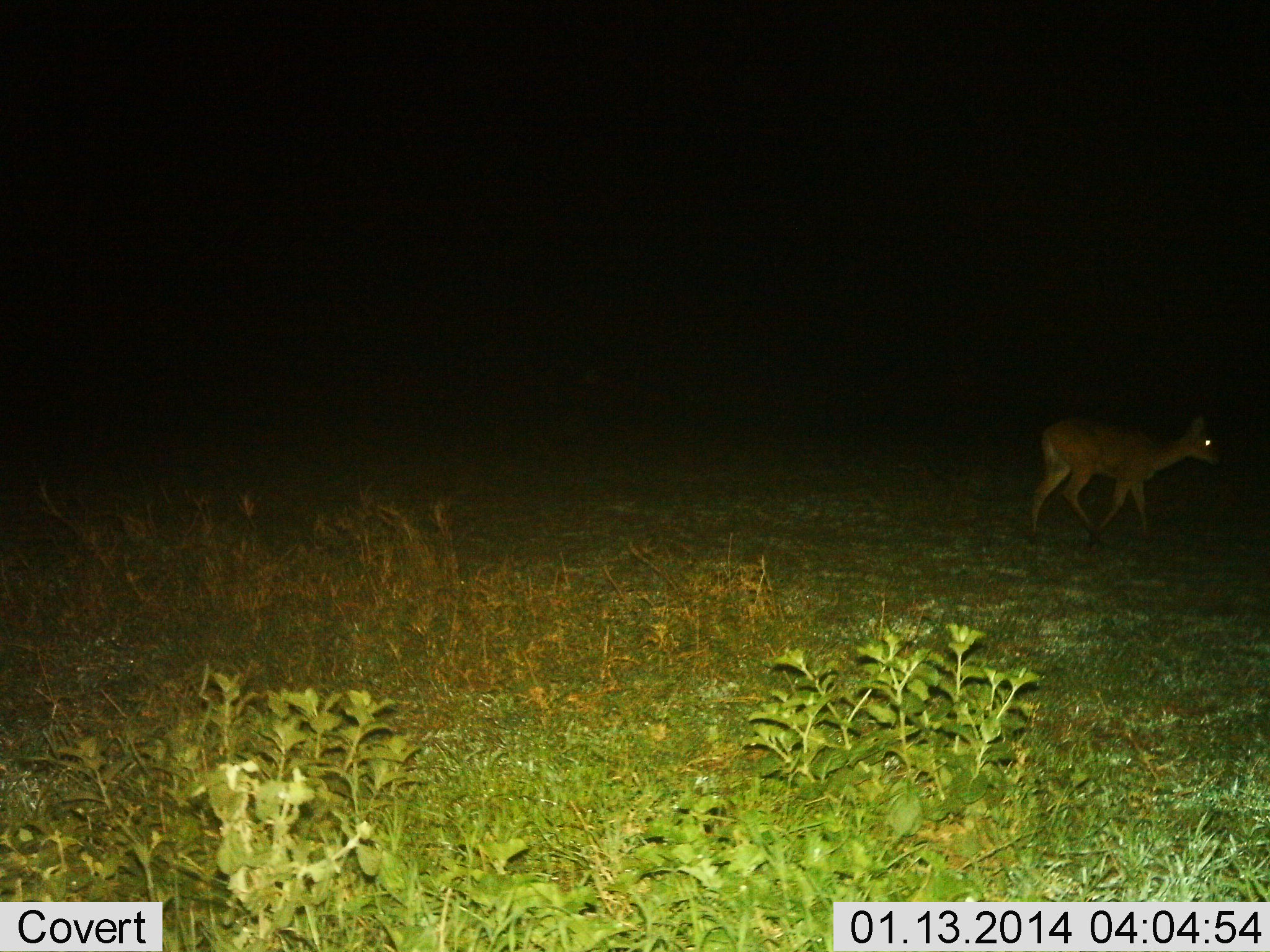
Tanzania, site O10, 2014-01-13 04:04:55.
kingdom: Animalia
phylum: Chordata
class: Mammalia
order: Artiodactyla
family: Bovidae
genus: Redunca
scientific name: Redunca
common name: reedbuck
Reedbuck (Redunca), count 1. Behavior (volunteer vote fractions): standing 12%, resting 0%, moving 88%, interacting 0%. Young present (vote fraction): 12%. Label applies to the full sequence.